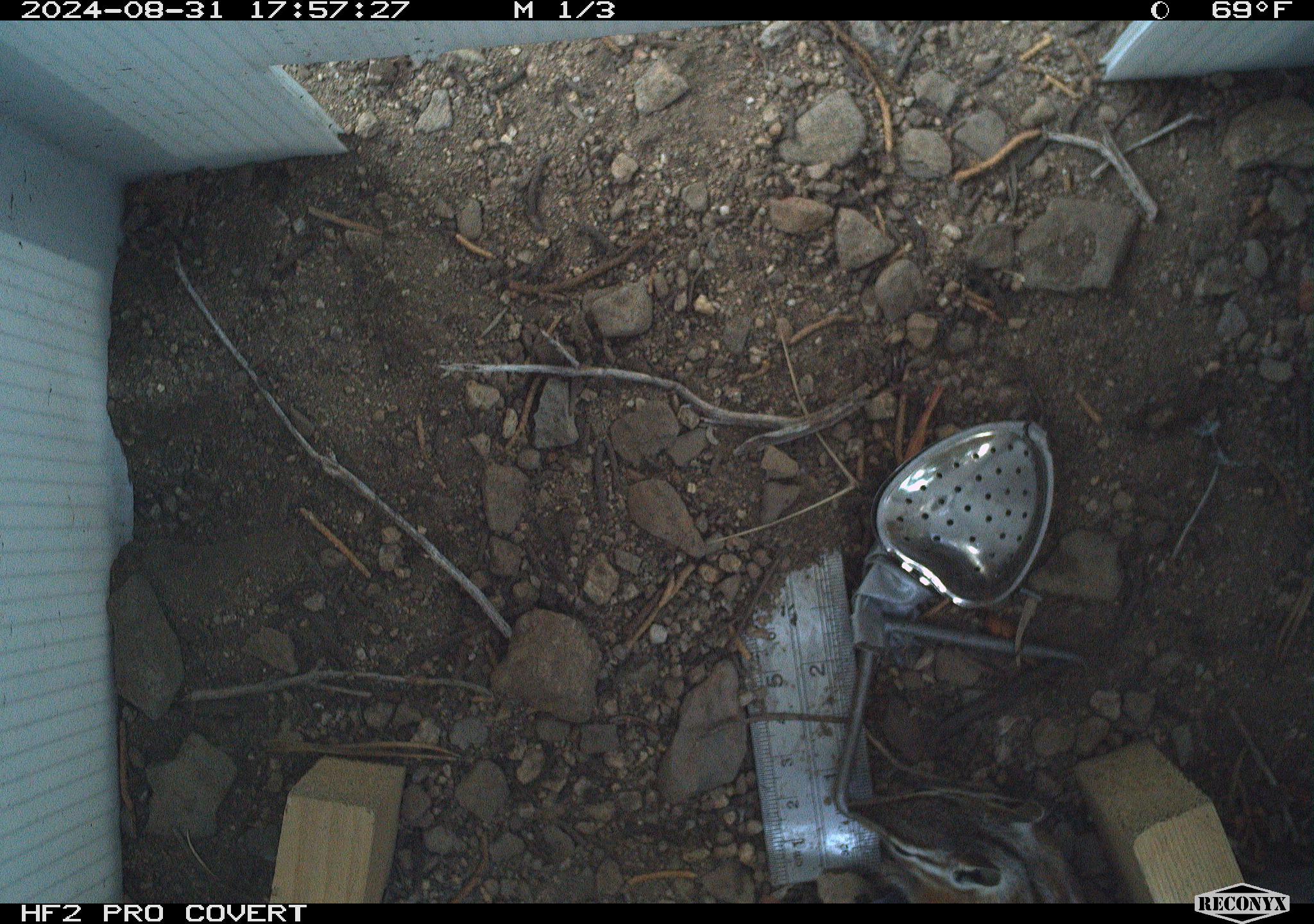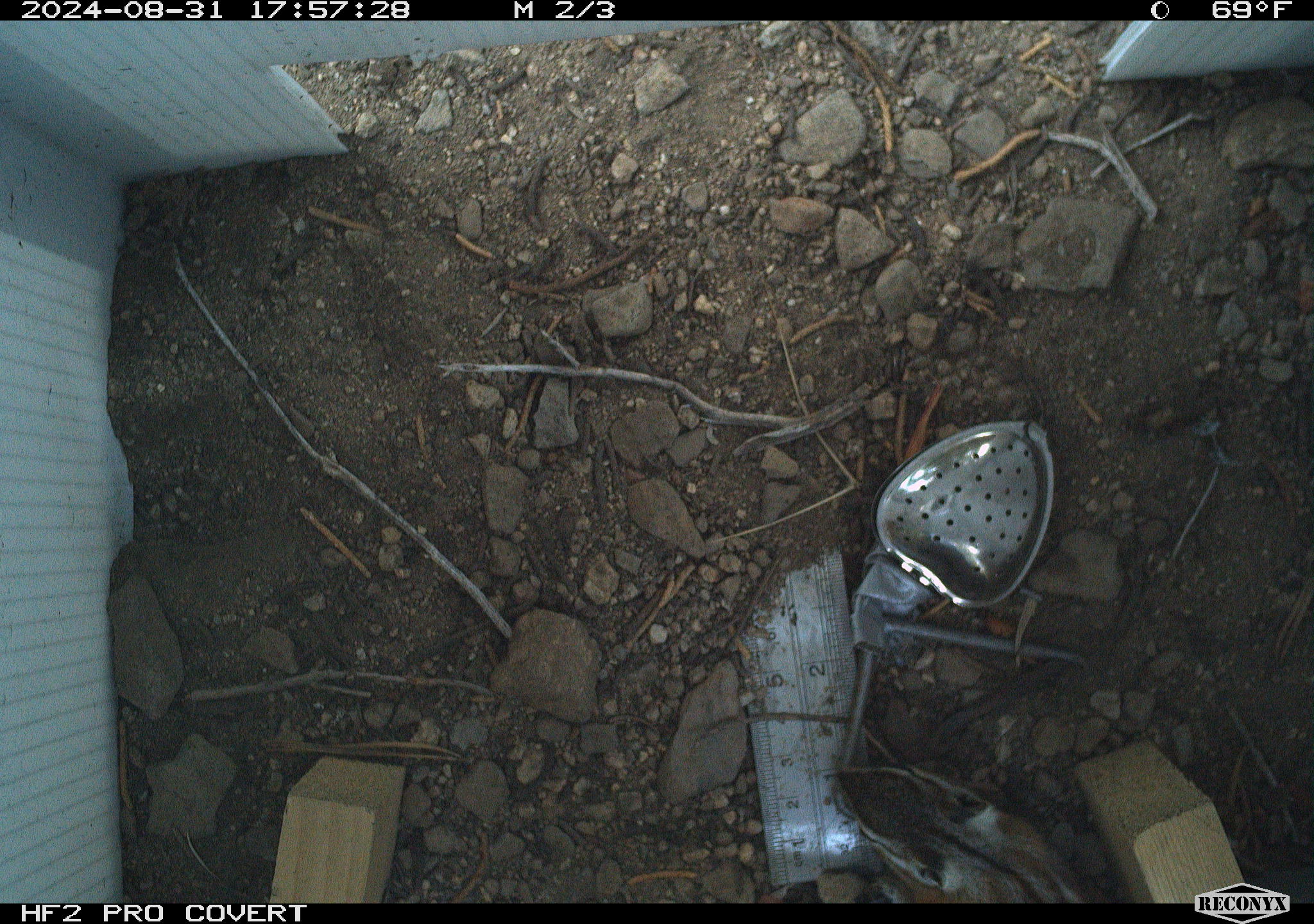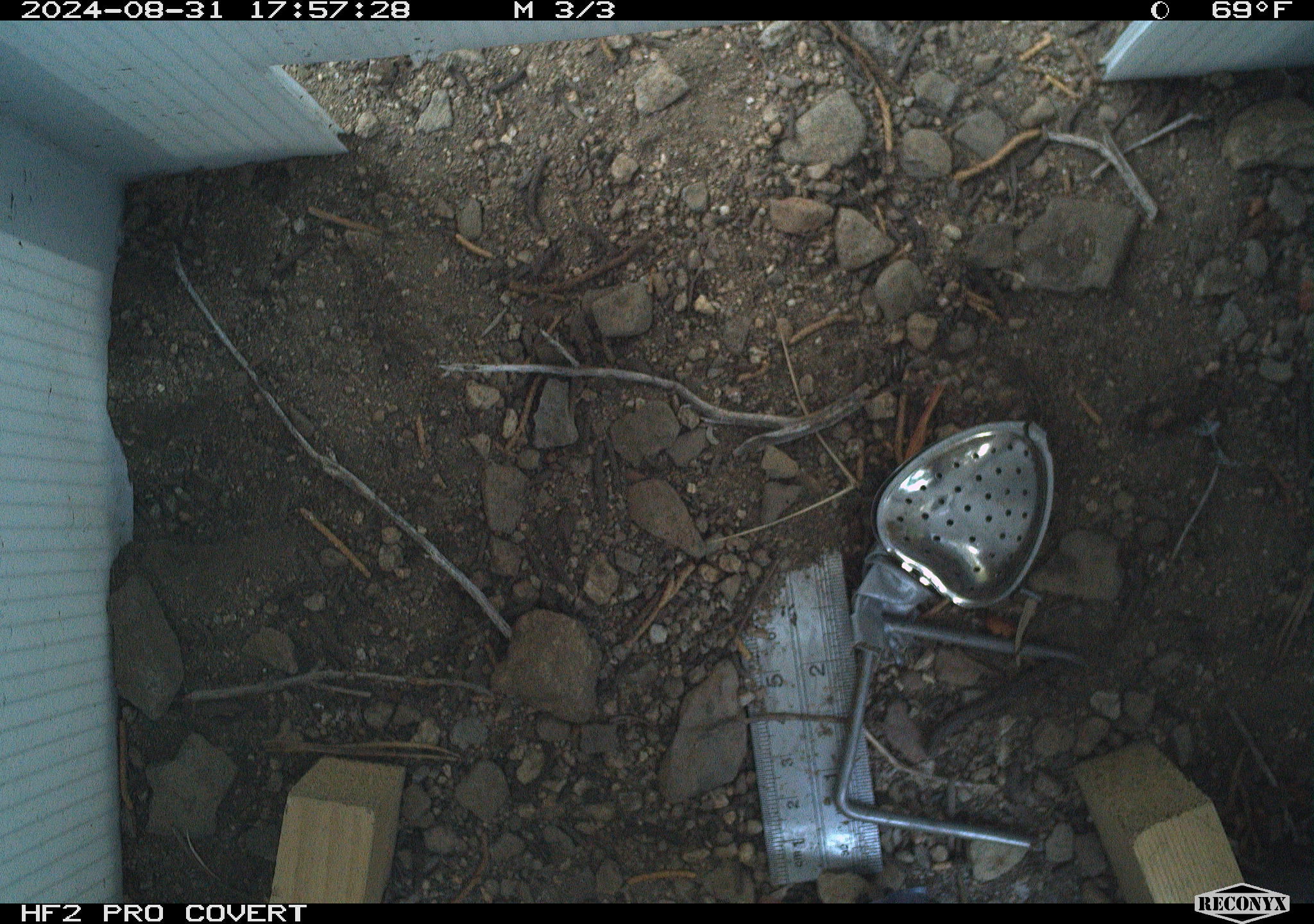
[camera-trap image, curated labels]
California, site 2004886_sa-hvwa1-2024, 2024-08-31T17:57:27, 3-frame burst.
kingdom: Animalia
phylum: Chordata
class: Mammalia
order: Rodentia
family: Sciuridae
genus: Neotamias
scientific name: Neotamias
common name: western chipmunks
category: neotamias species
Neotamias species (western chipmunks) (Neotamias).